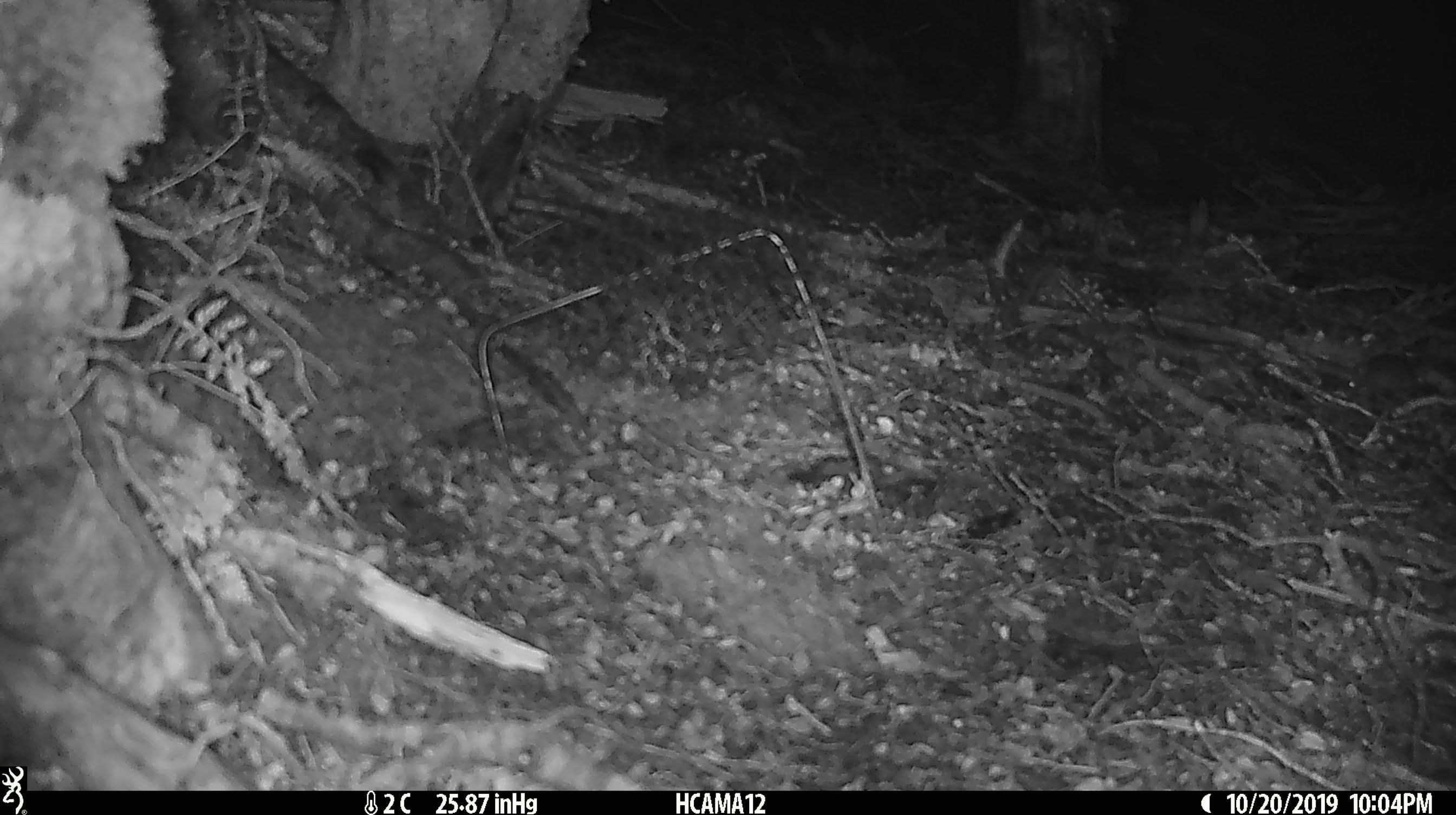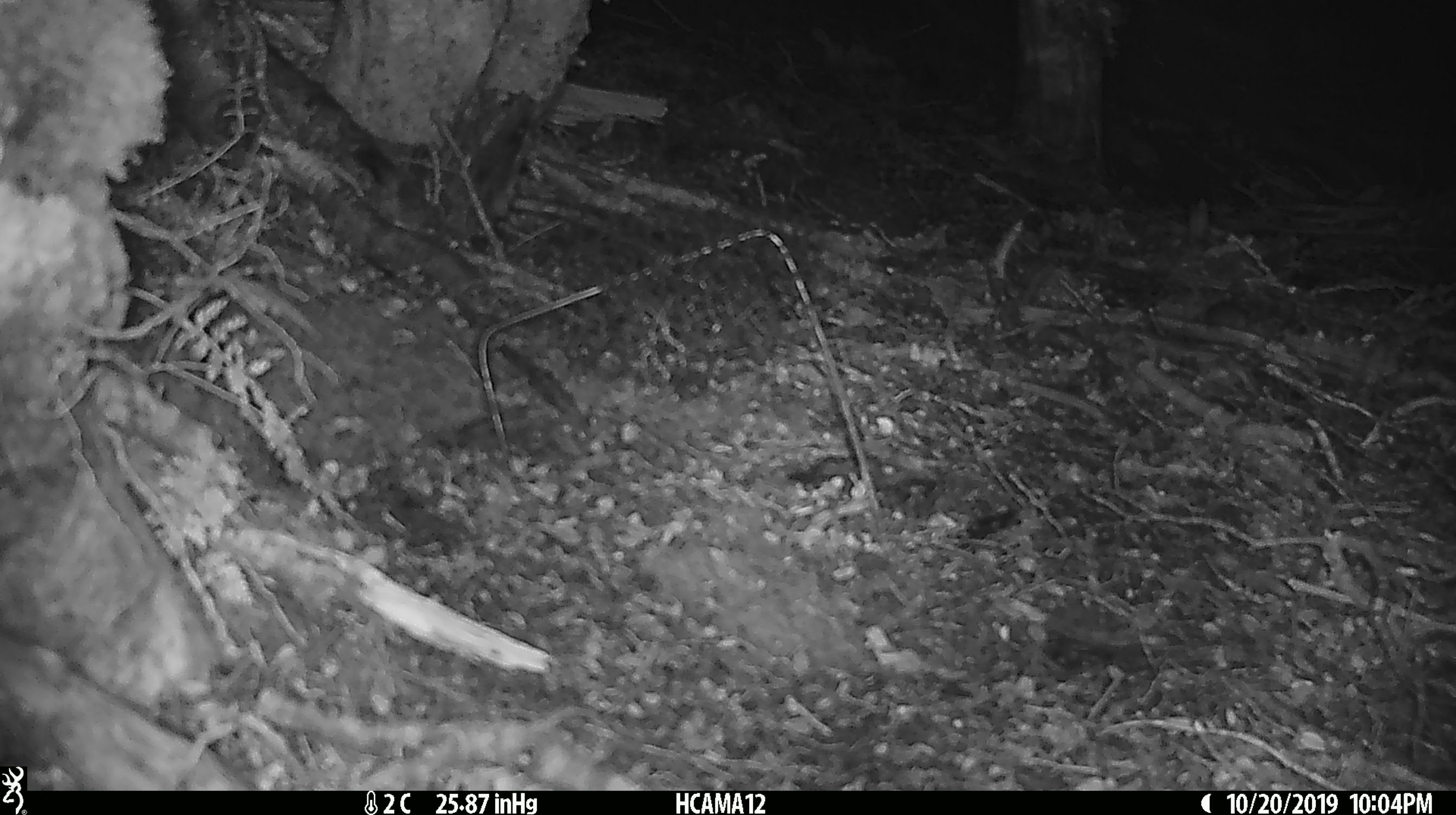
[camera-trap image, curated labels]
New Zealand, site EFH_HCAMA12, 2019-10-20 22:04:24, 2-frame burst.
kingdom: Animalia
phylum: Chordata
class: Mammalia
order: Rodentia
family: Muridae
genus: Mus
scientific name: Mus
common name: mouse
Mouse (Mus).